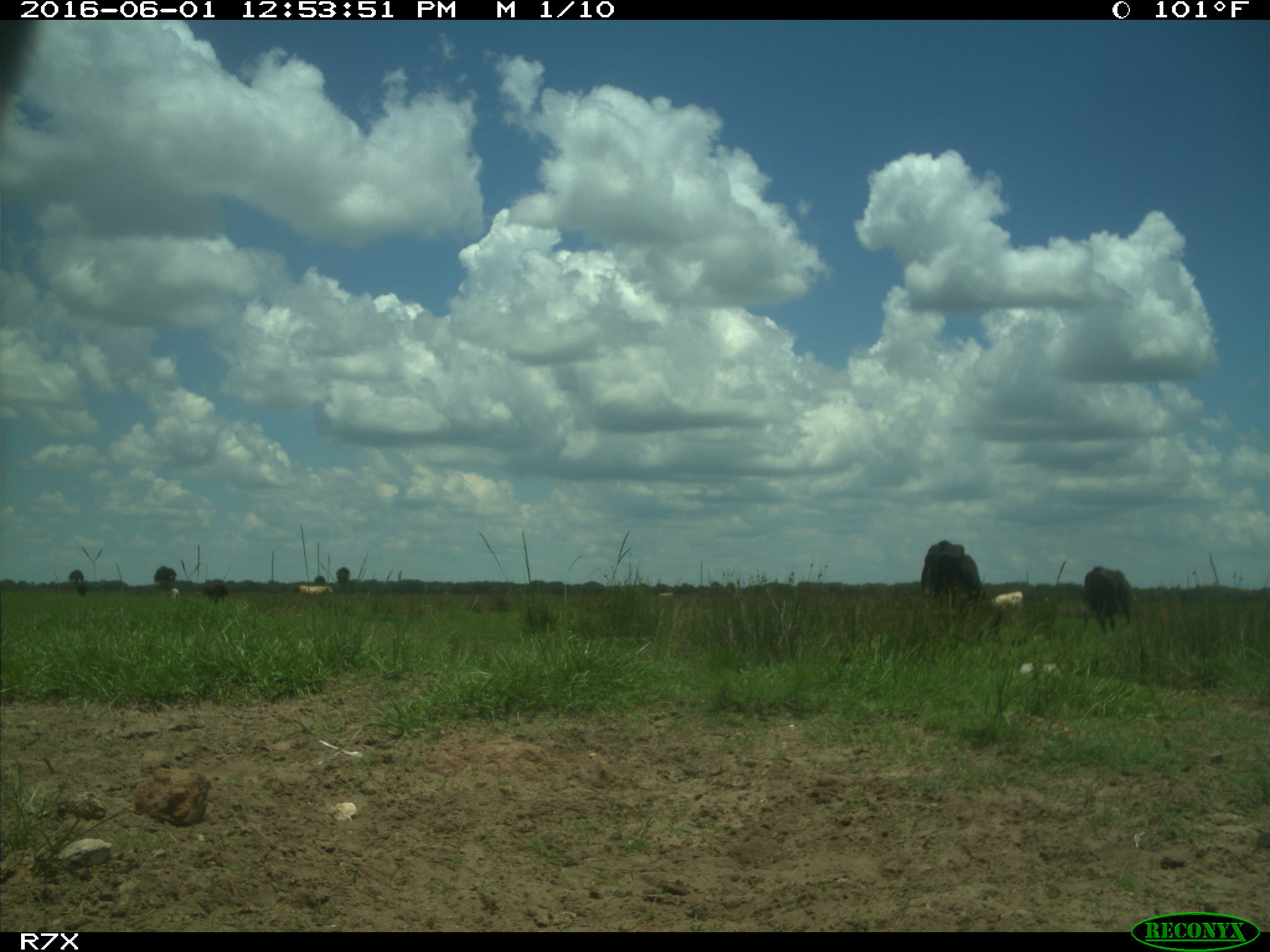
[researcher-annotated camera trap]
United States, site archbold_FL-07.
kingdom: Animalia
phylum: Chordata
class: Mammalia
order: Artiodactyla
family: Bovidae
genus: Bos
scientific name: Bos taurus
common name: domestic cow